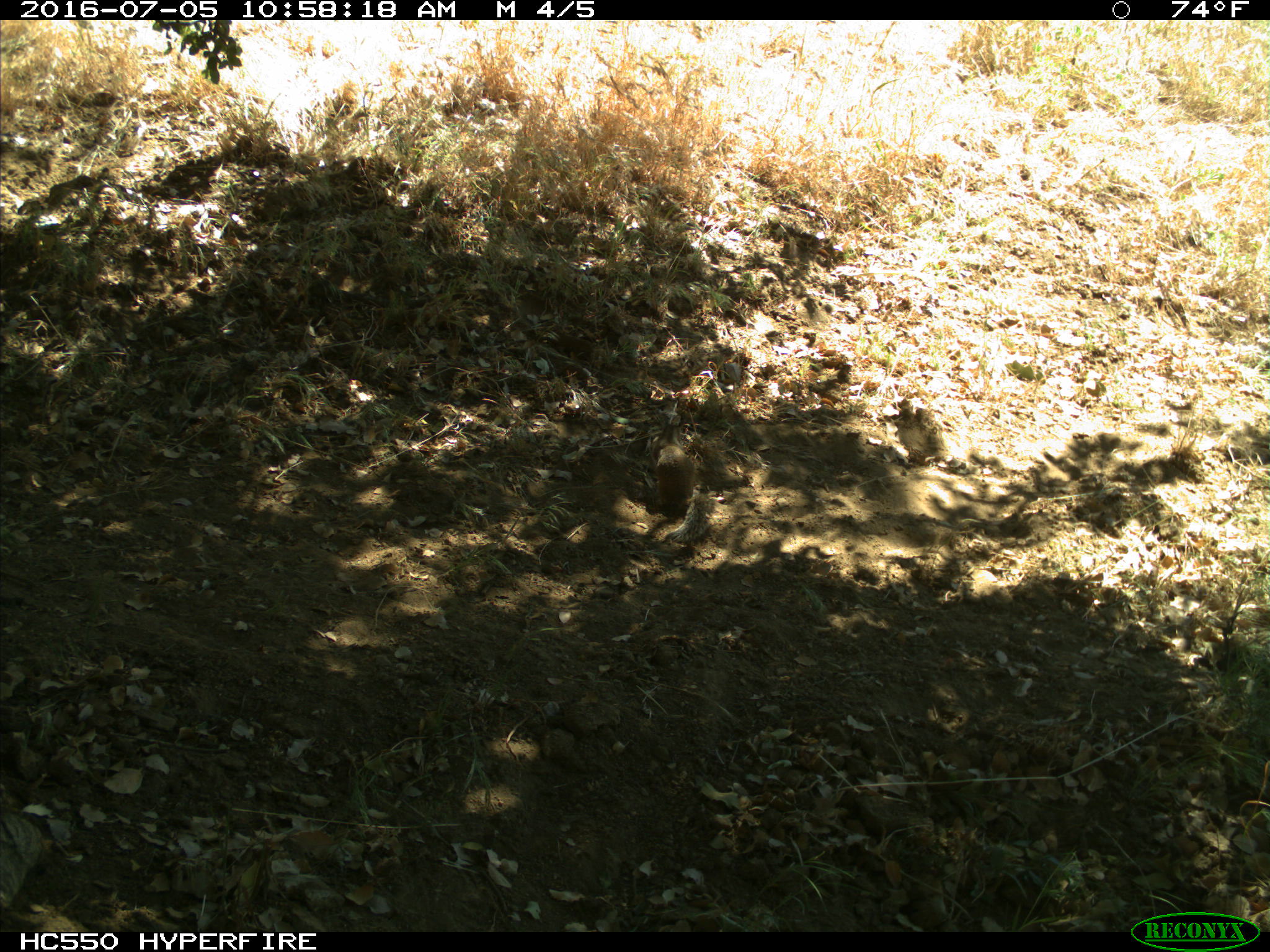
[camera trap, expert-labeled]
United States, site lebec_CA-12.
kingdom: Animalia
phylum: Chordata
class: Mammalia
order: Rodentia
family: Sciuridae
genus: Otospermophilus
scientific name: Otospermophilus beecheyi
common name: california ground squirrel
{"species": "Otospermophilus beecheyi (california ground squirrel)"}